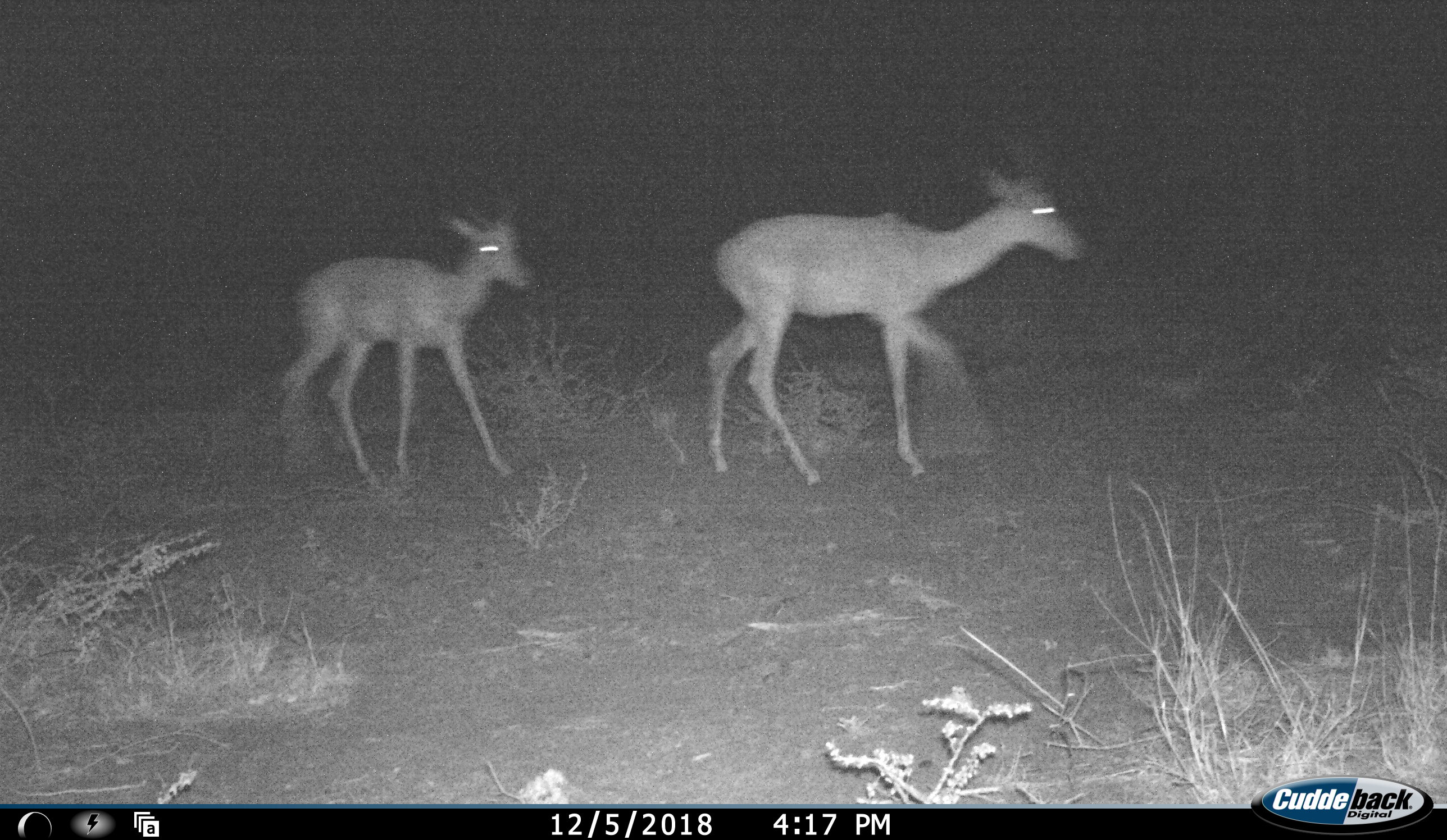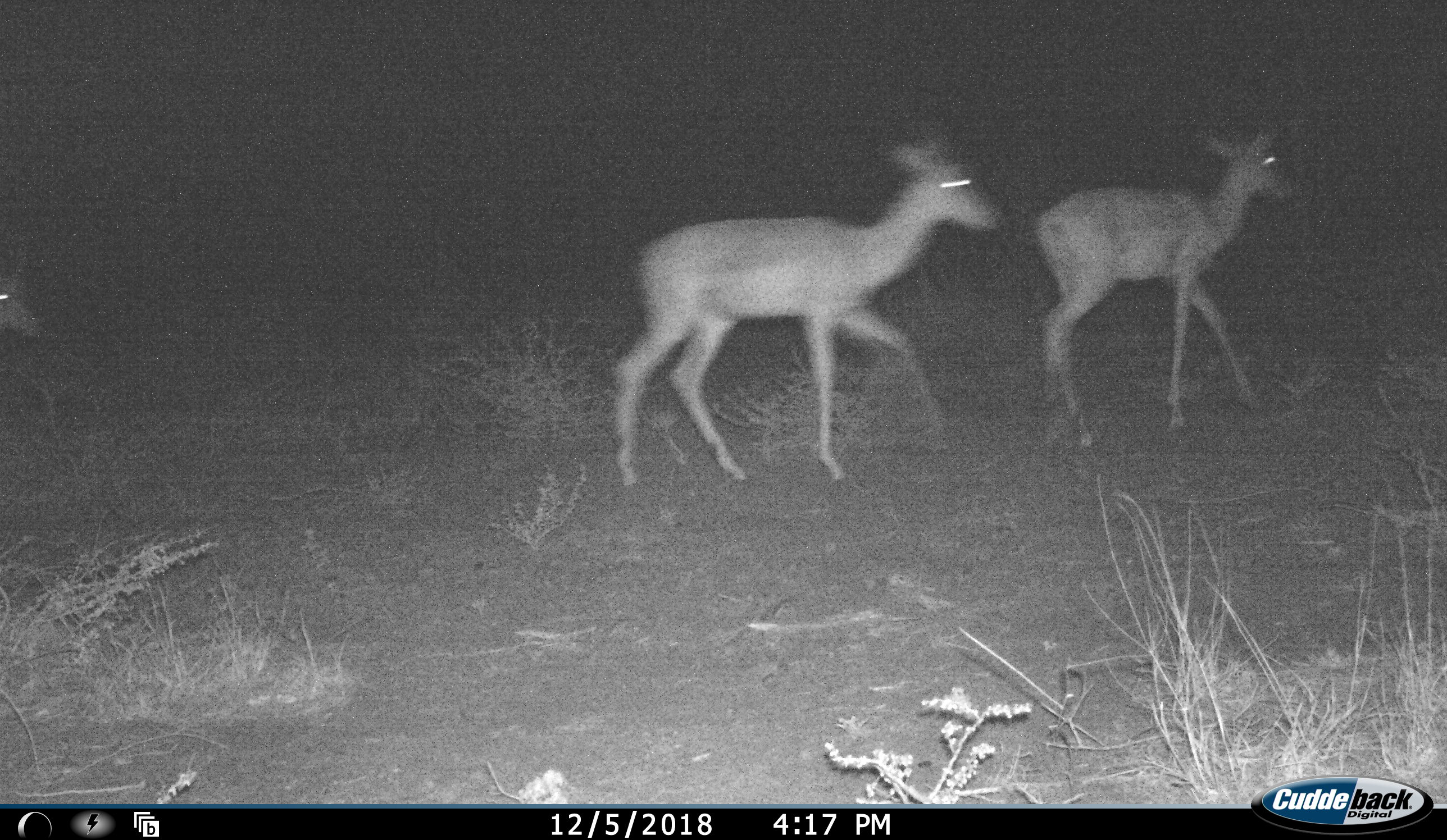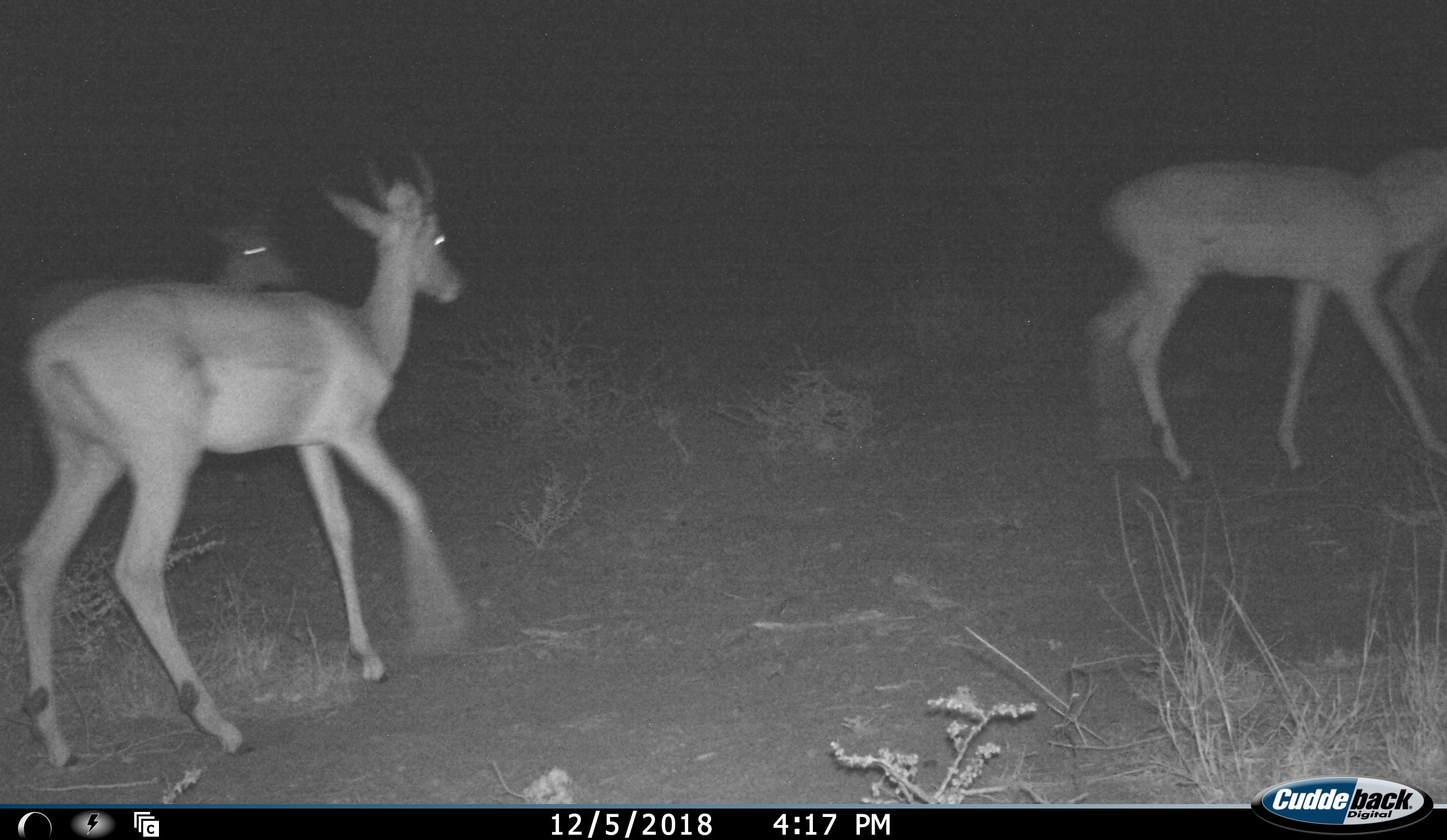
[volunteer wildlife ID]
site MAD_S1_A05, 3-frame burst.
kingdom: Animalia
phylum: Chordata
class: Mammalia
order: Artiodactyla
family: Bovidae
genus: Aepyceros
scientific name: Aepyceros melampus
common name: impala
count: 4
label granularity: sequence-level